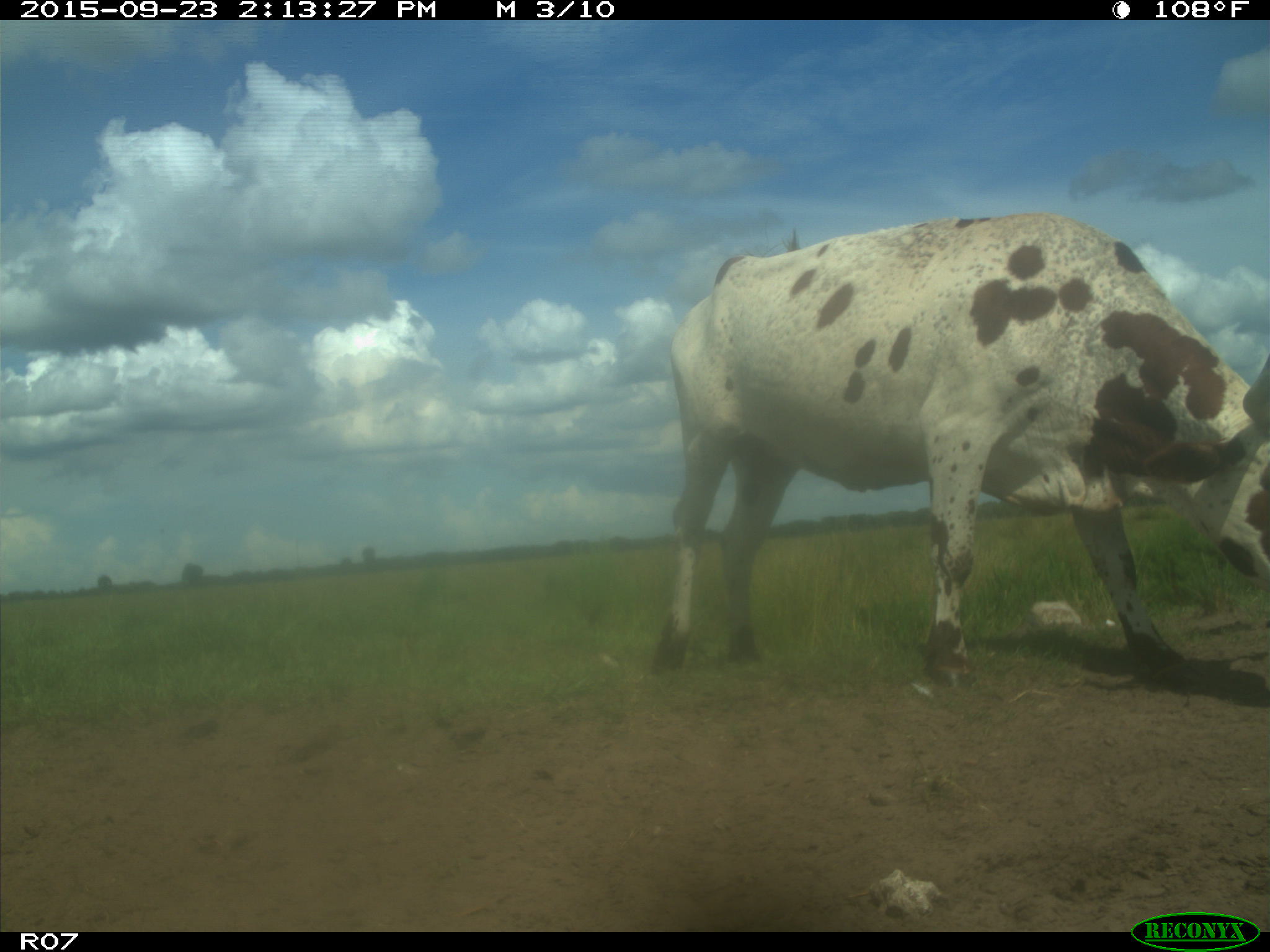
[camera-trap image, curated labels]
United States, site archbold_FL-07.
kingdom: Animalia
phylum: Chordata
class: Mammalia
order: Artiodactyla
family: Bovidae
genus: Bos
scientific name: Bos taurus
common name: domestic cow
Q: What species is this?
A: Bos taurus (domestic cow).